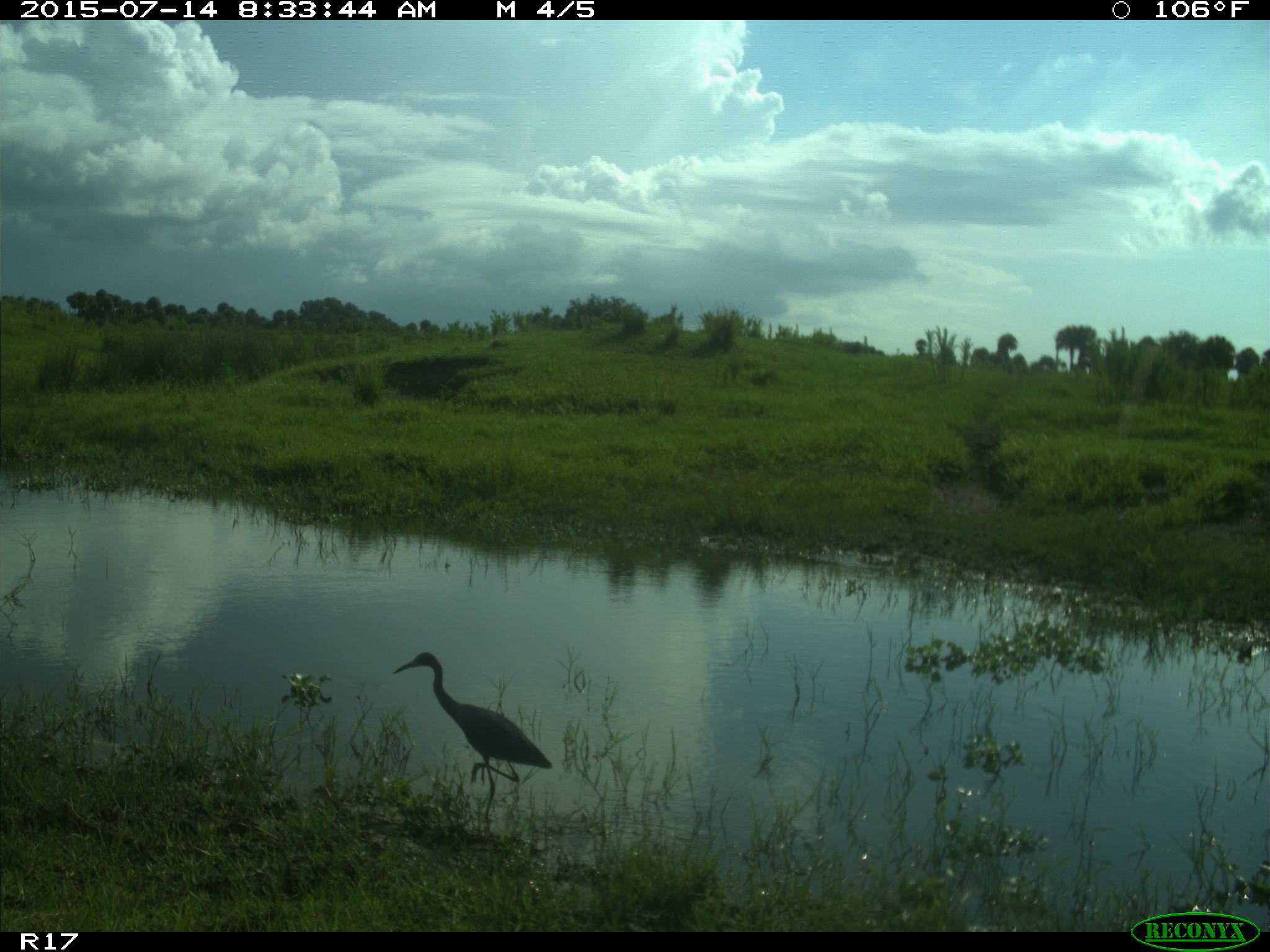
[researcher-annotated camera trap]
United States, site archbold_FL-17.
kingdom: Animalia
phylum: Chordata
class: Aves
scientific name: Aves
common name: birds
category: unidentified bird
Unidentified bird (birds) (Aves).